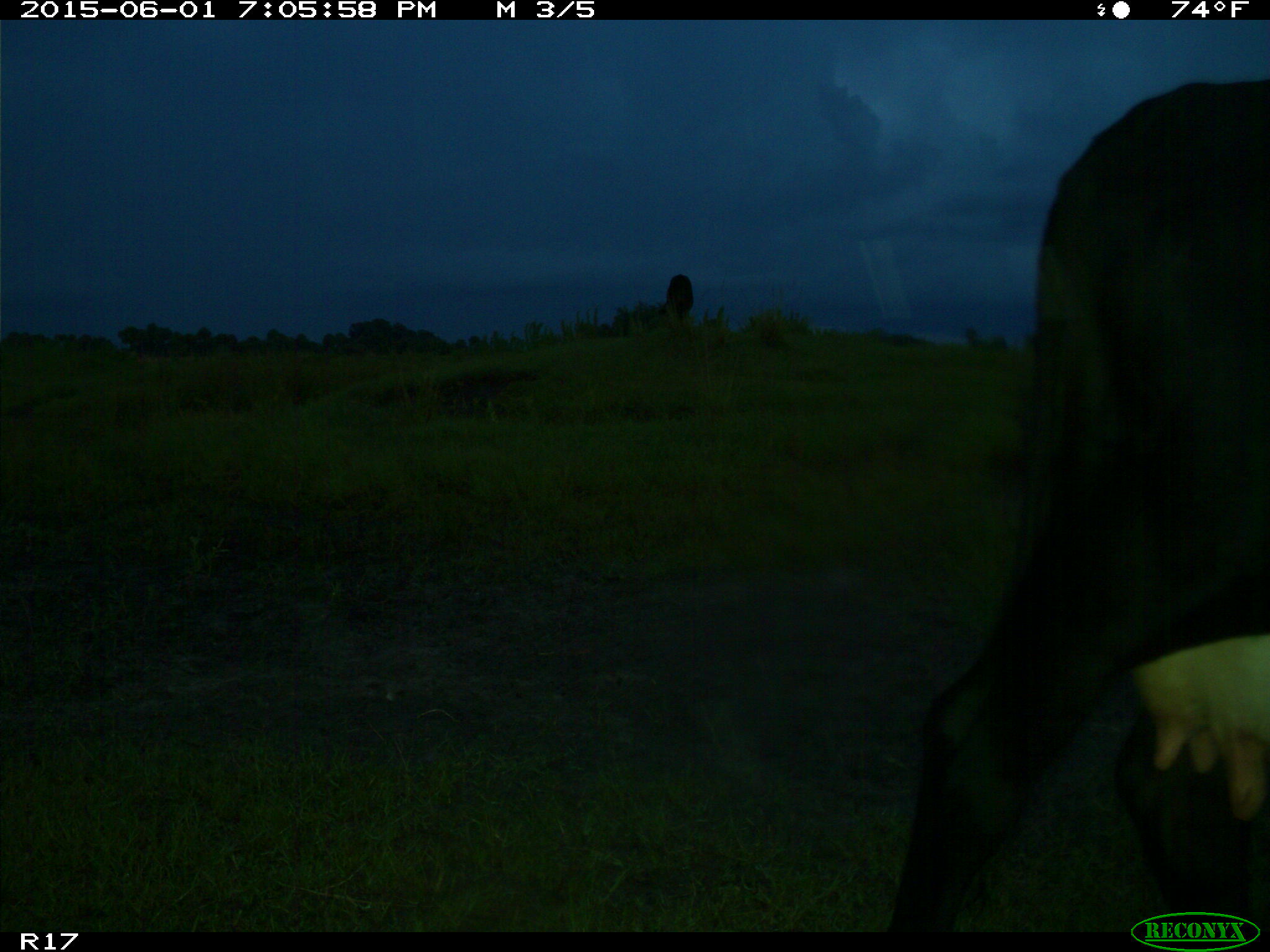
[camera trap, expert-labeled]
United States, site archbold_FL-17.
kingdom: Animalia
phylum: Chordata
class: Mammalia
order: Artiodactyla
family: Bovidae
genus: Bos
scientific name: Bos taurus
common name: domestic cow